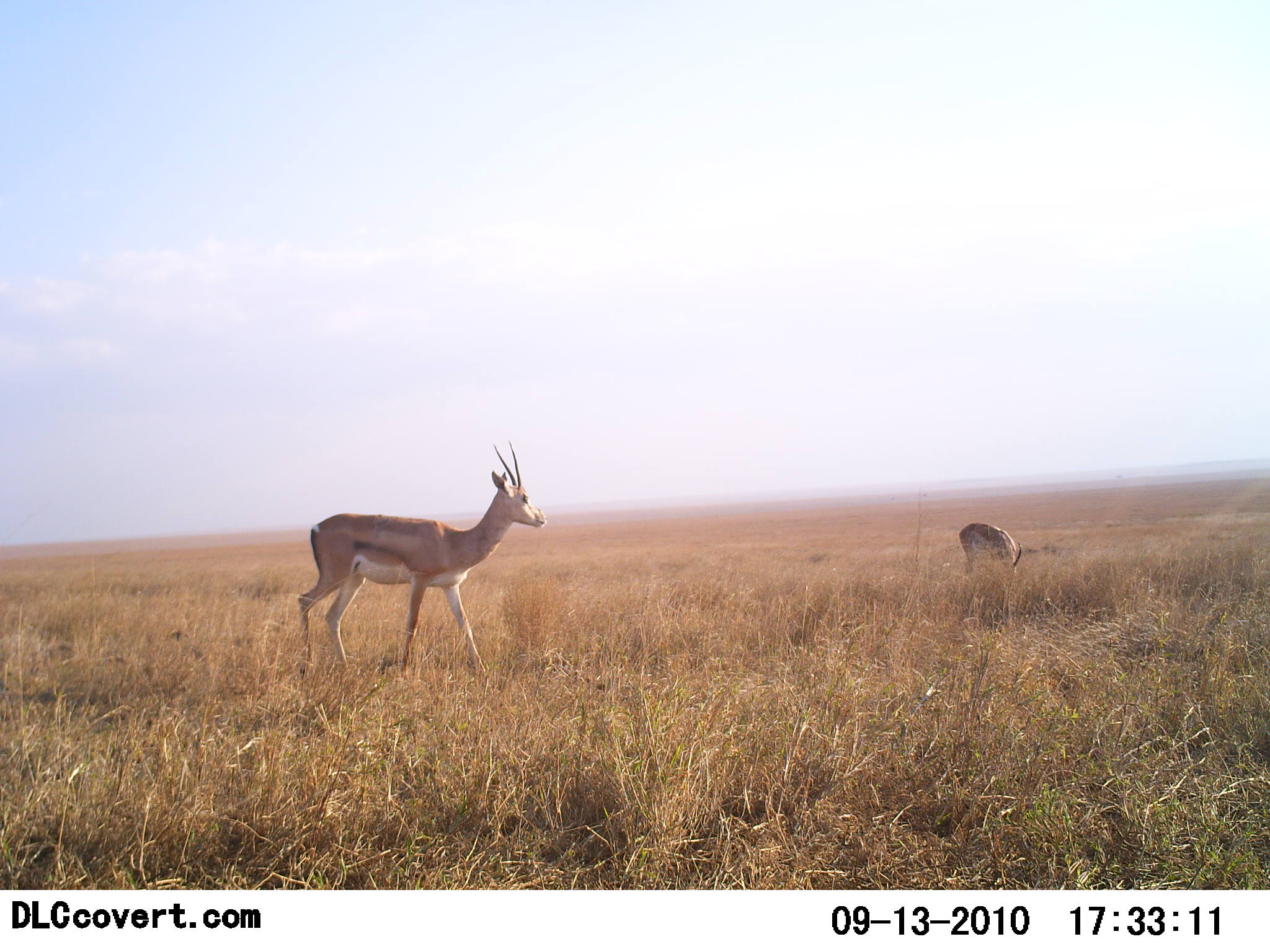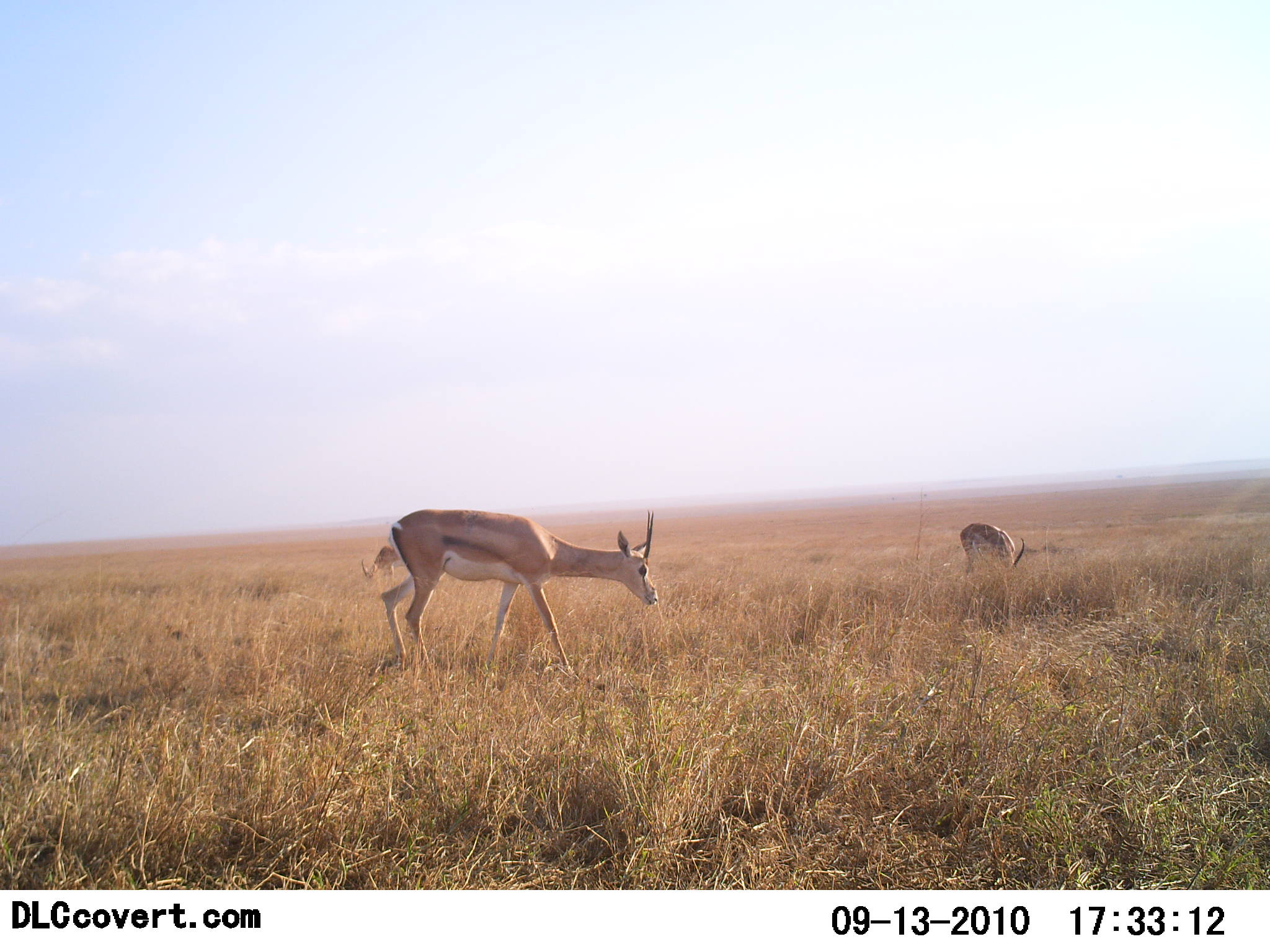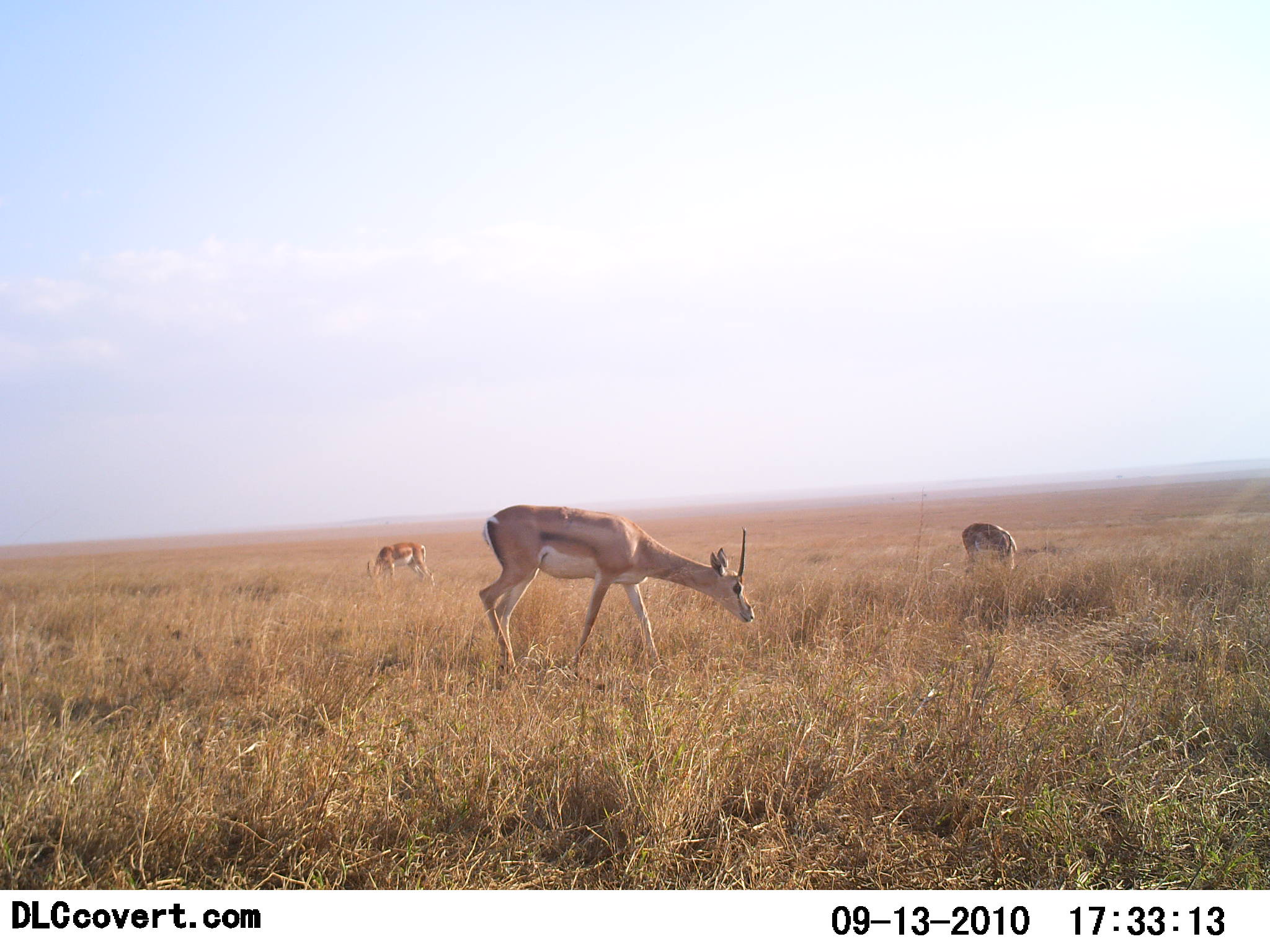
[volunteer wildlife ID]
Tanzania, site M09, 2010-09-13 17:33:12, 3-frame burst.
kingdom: Animalia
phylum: Chordata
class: Mammalia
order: Artiodactyla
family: Bovidae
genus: Nanger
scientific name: Nanger granti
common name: grant's gazelle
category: gazellegrants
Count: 3.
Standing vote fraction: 43%.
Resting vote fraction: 0%.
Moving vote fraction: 50%.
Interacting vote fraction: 0%.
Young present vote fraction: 0%.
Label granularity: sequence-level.